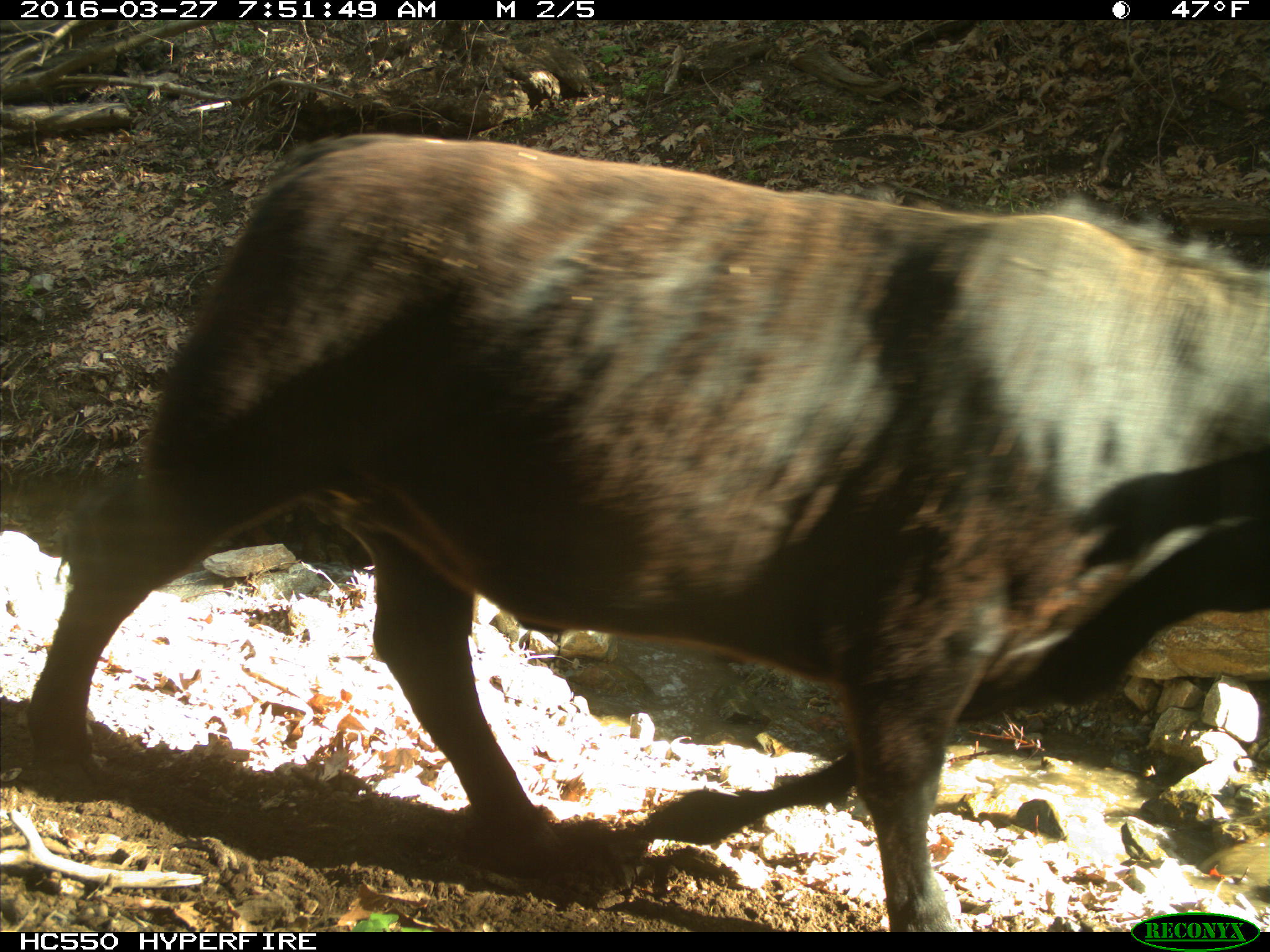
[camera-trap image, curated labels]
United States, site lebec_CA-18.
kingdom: Animalia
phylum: Chordata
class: Mammalia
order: Artiodactyla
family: Bovidae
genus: Bos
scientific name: Bos taurus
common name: domestic cow